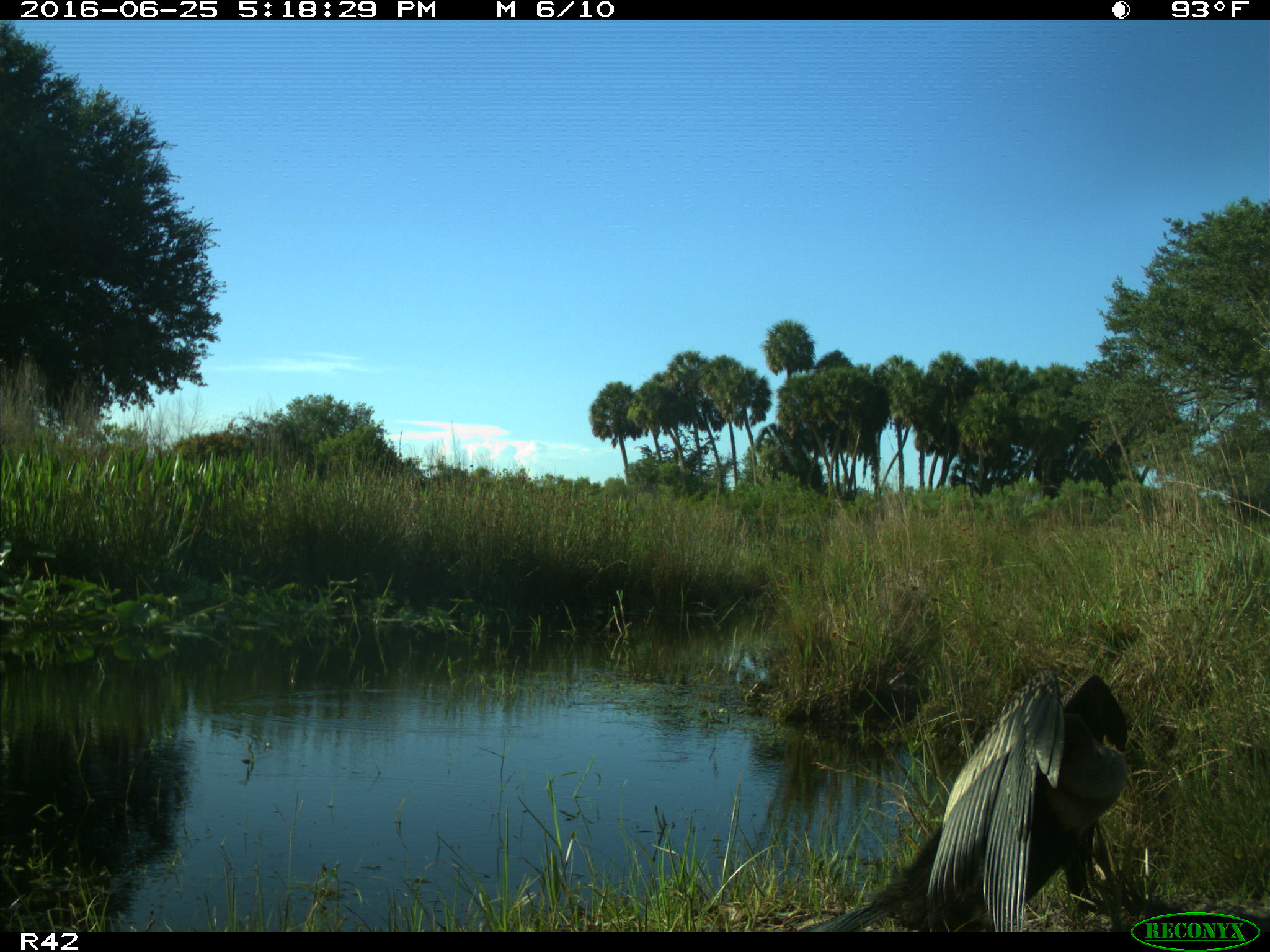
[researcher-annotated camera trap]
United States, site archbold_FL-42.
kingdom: Animalia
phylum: Chordata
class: Aves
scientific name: Aves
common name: birds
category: unidentified bird